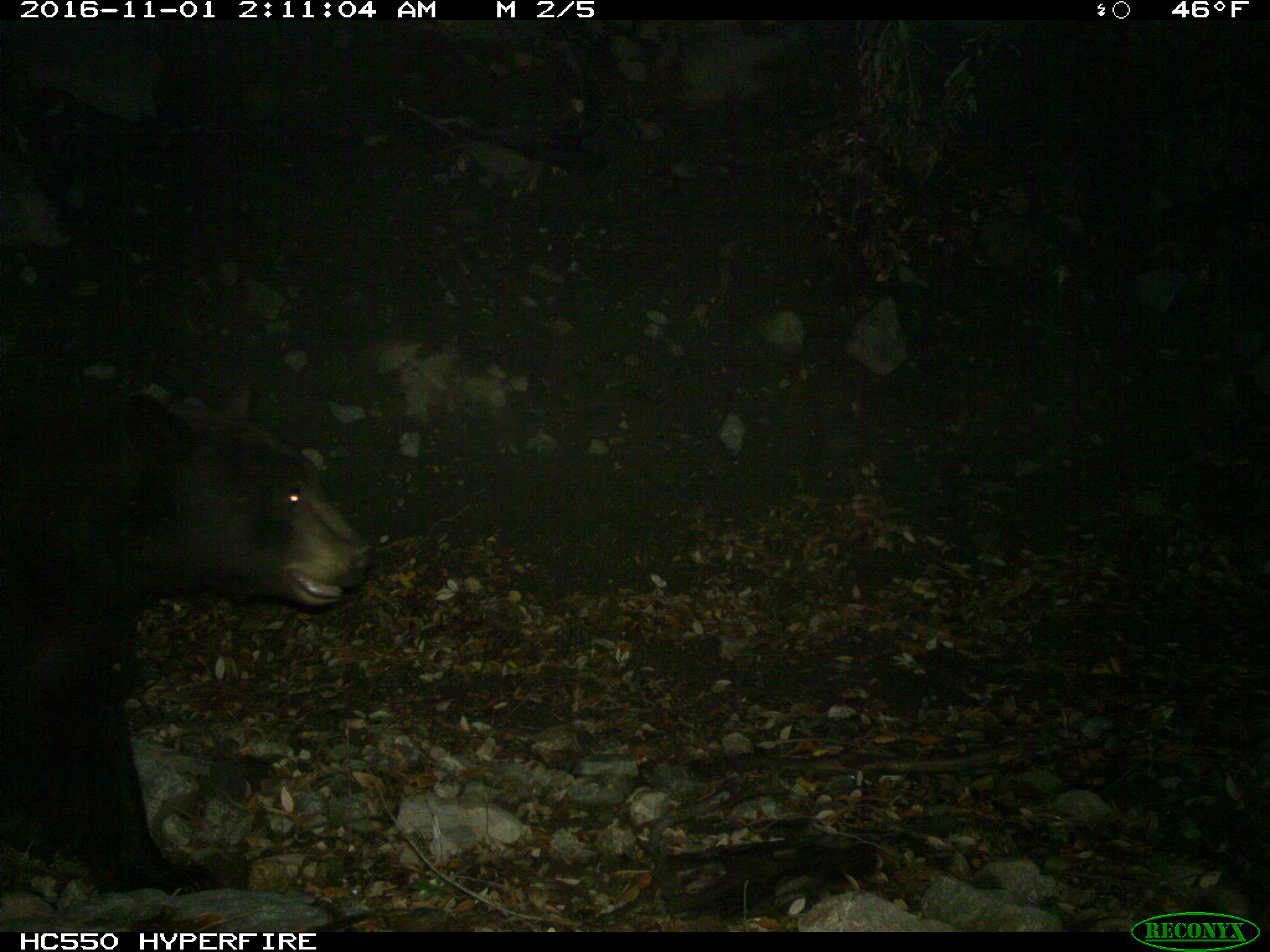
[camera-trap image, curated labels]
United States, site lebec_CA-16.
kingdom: Animalia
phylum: Chordata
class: Mammalia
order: Carnivora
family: Ursidae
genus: Ursus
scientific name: Ursus americanus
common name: american black bear